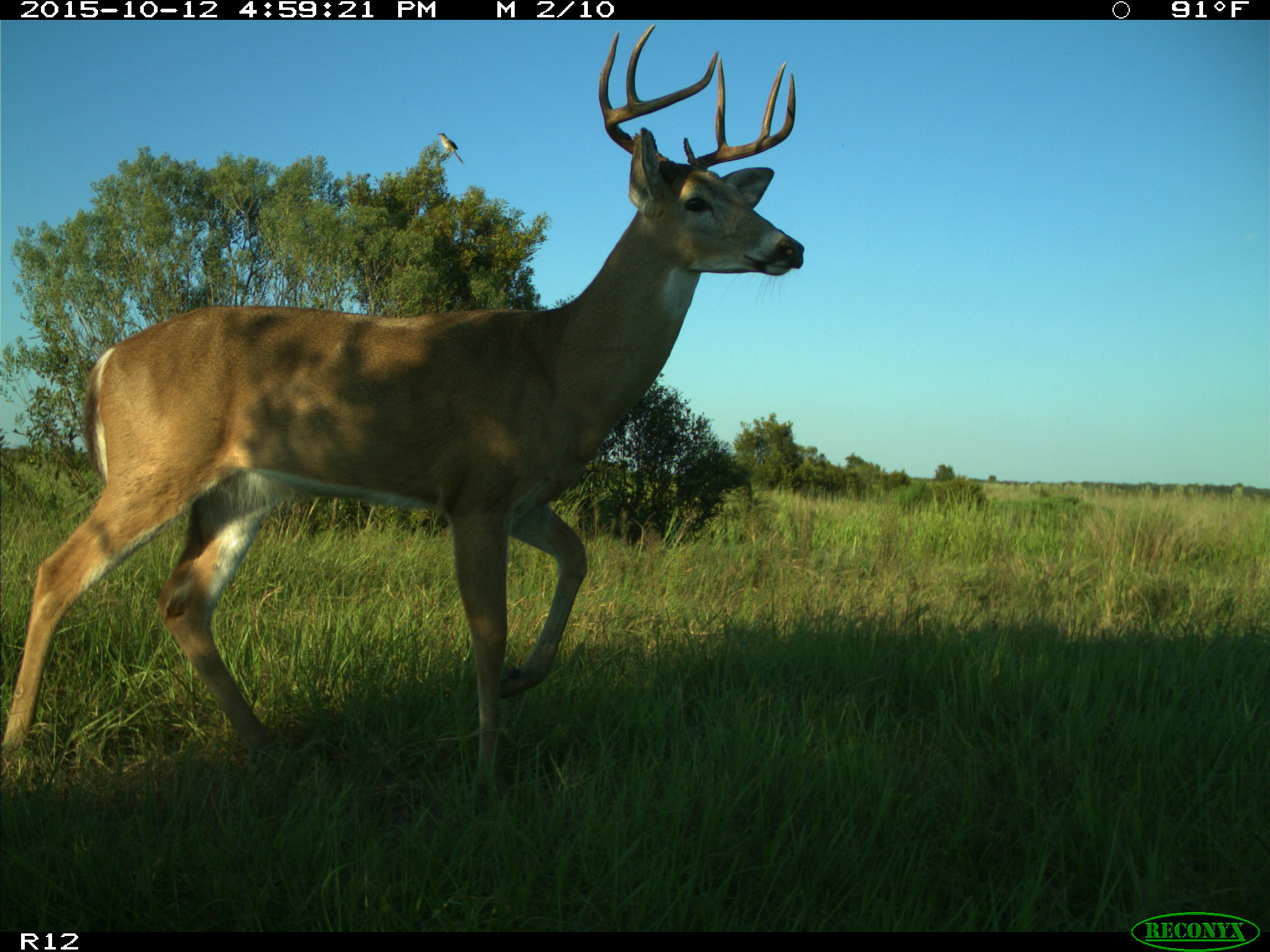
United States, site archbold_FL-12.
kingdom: Animalia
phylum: Chordata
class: Mammalia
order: Artiodactyla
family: Cervidae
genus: Odocoileus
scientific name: Odocoileus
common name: deer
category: unidentified deer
Unidentified deer (deer) (Odocoileus).